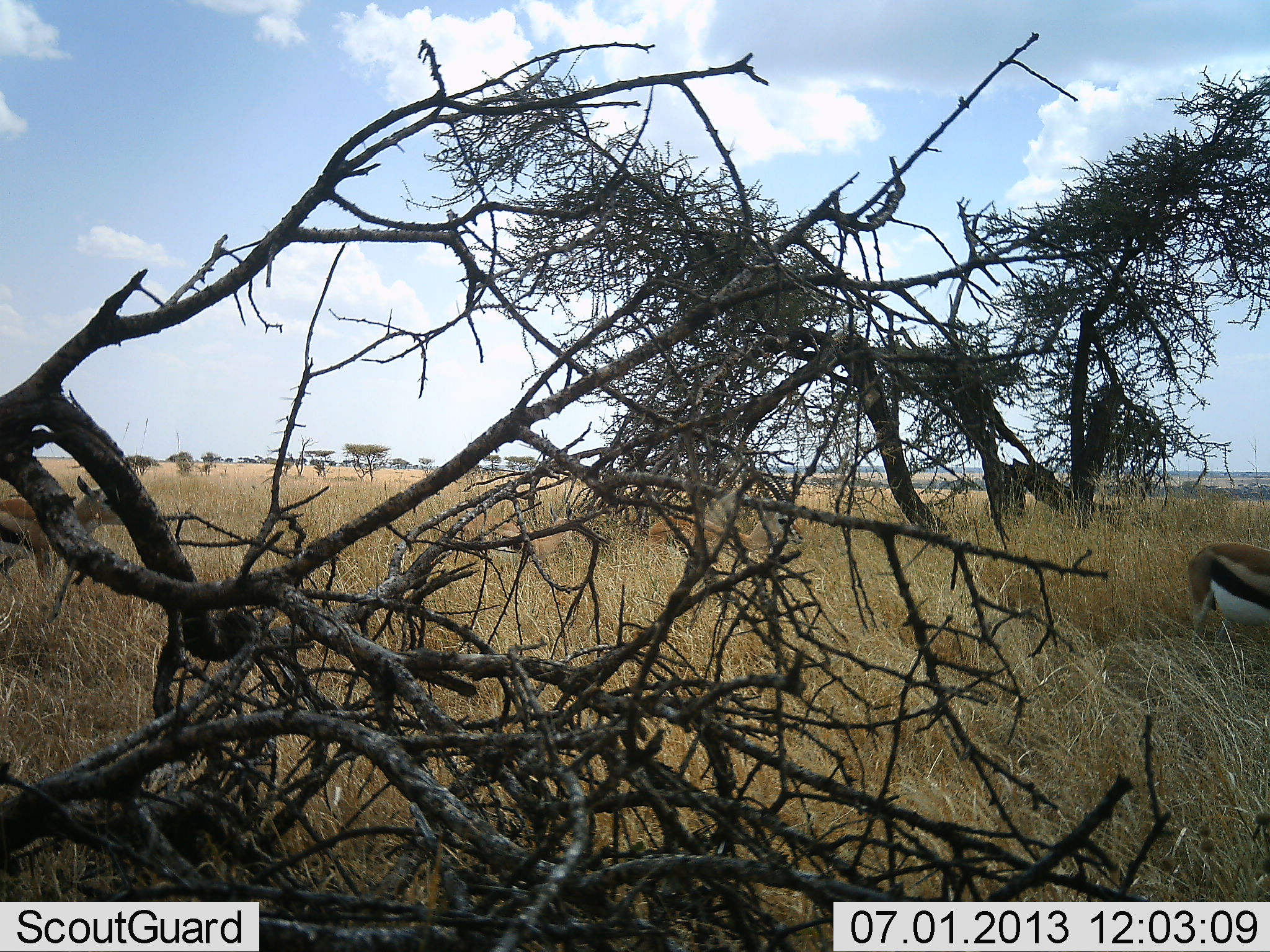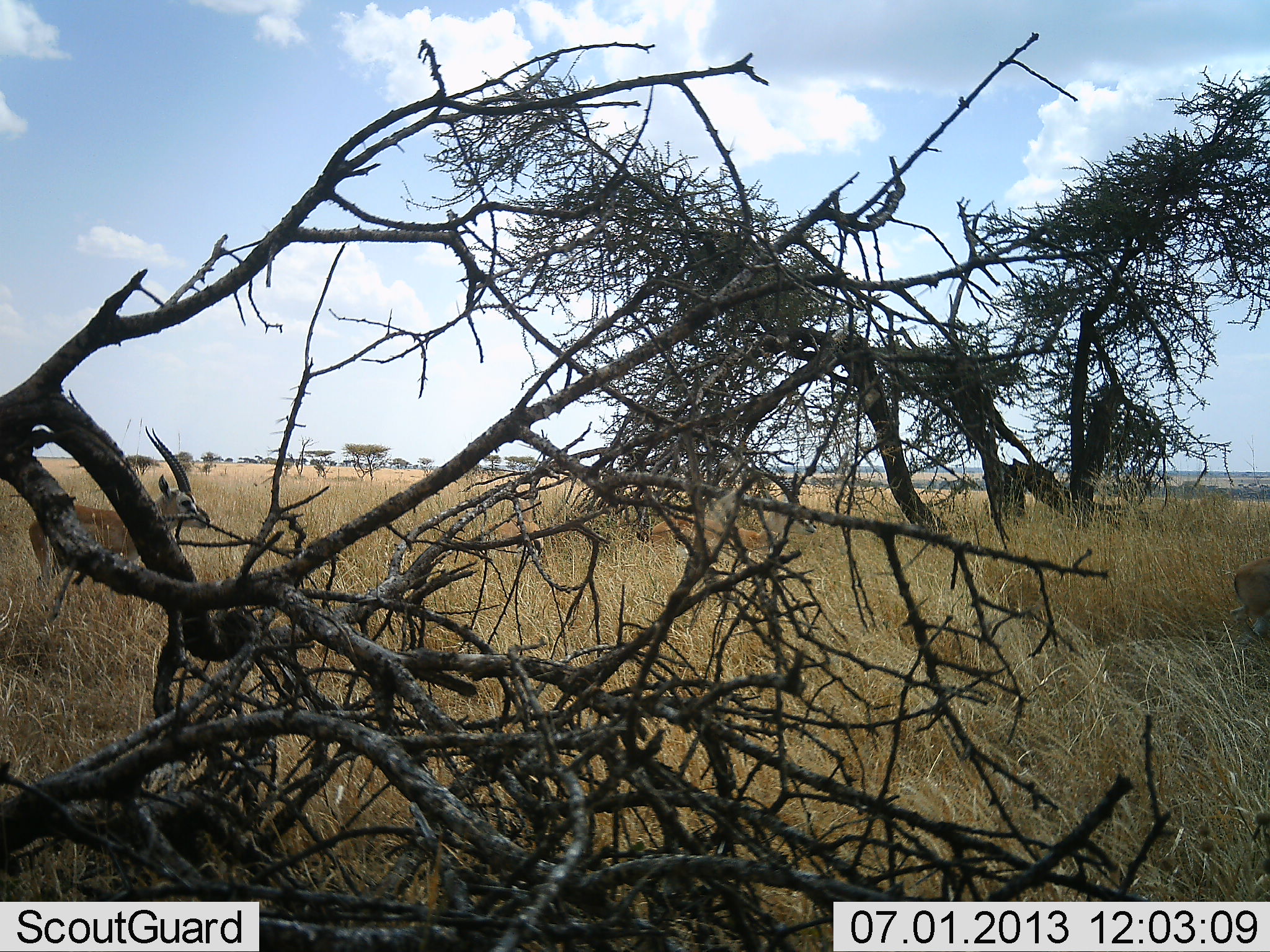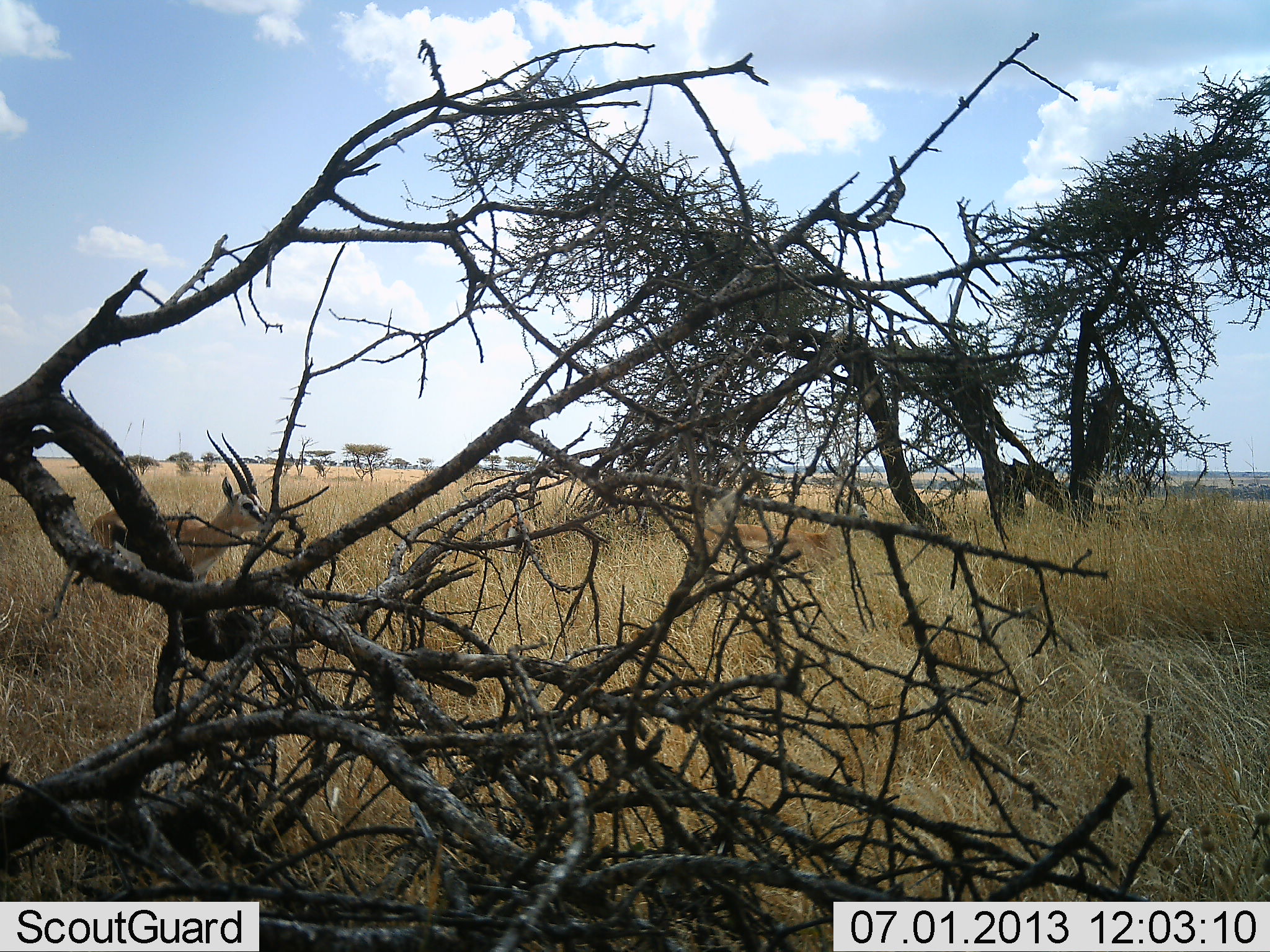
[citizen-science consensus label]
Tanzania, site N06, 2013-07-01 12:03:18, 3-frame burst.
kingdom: Animalia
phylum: Chordata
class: Mammalia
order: Artiodactyla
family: Bovidae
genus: Eudorcas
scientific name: Eudorcas thomsonii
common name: thomson's gazelle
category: gazellethomsons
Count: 4.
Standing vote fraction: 0%.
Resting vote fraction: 0%.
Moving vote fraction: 100%.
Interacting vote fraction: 0%.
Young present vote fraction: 0%.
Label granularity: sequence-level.